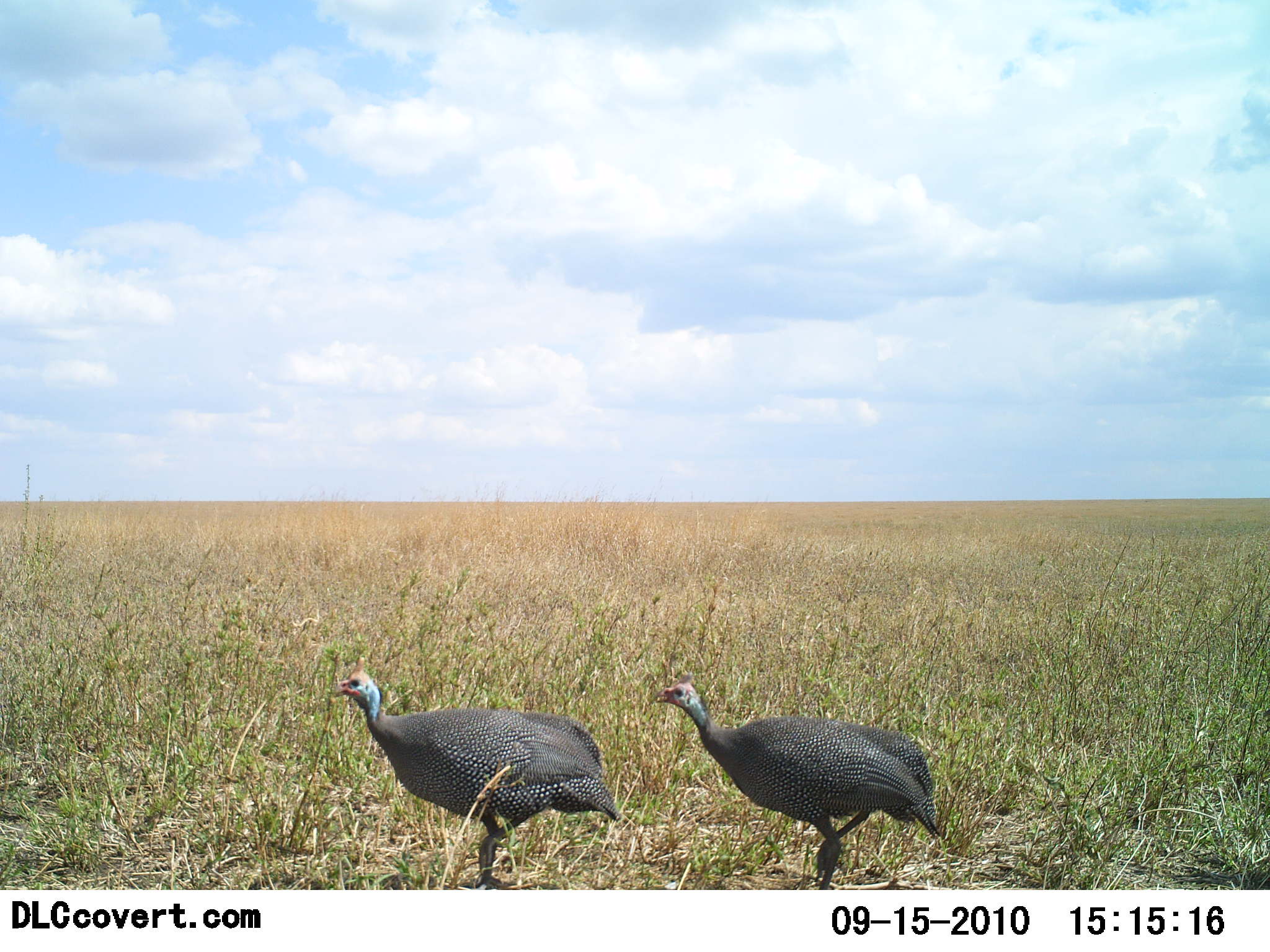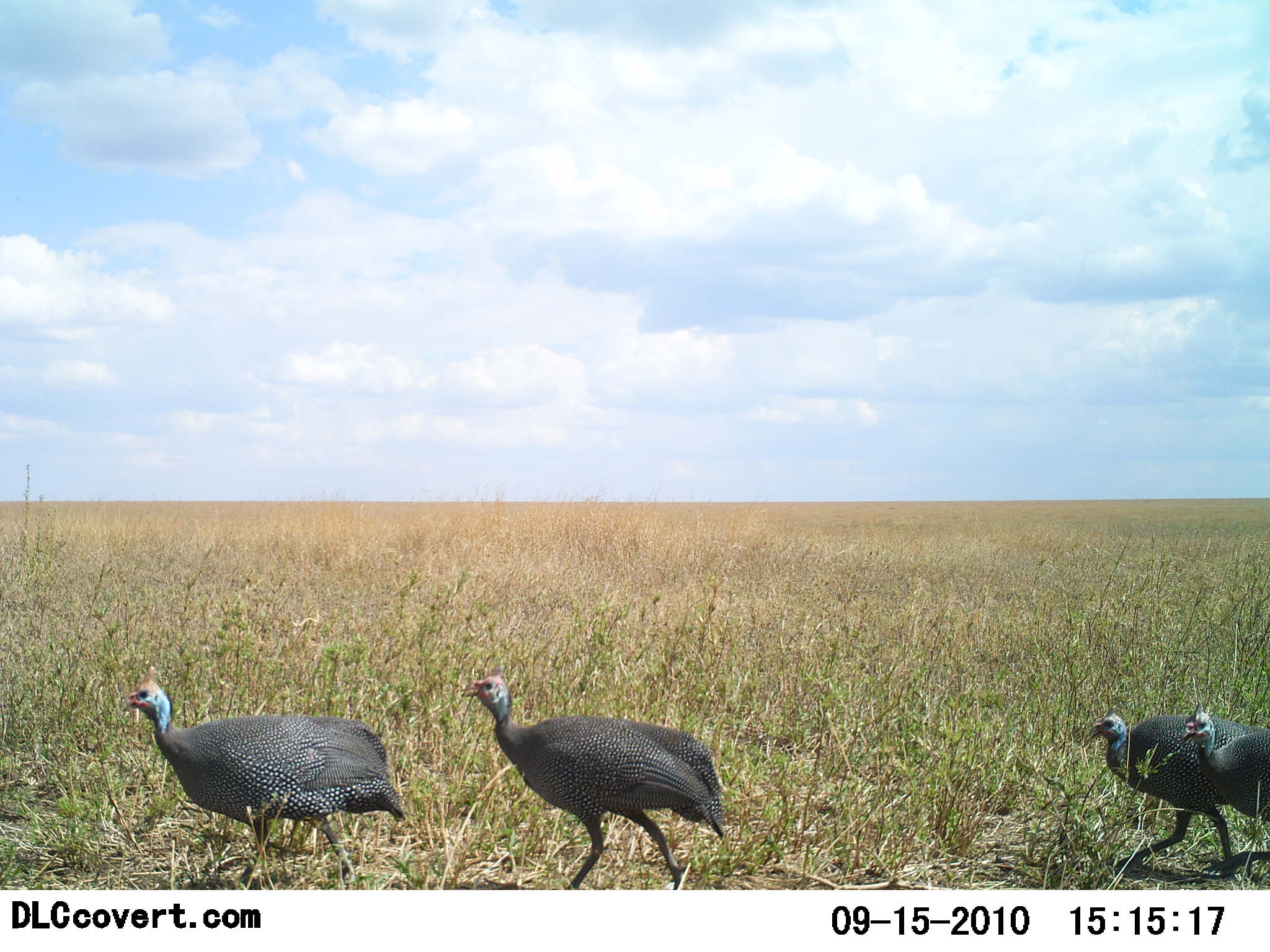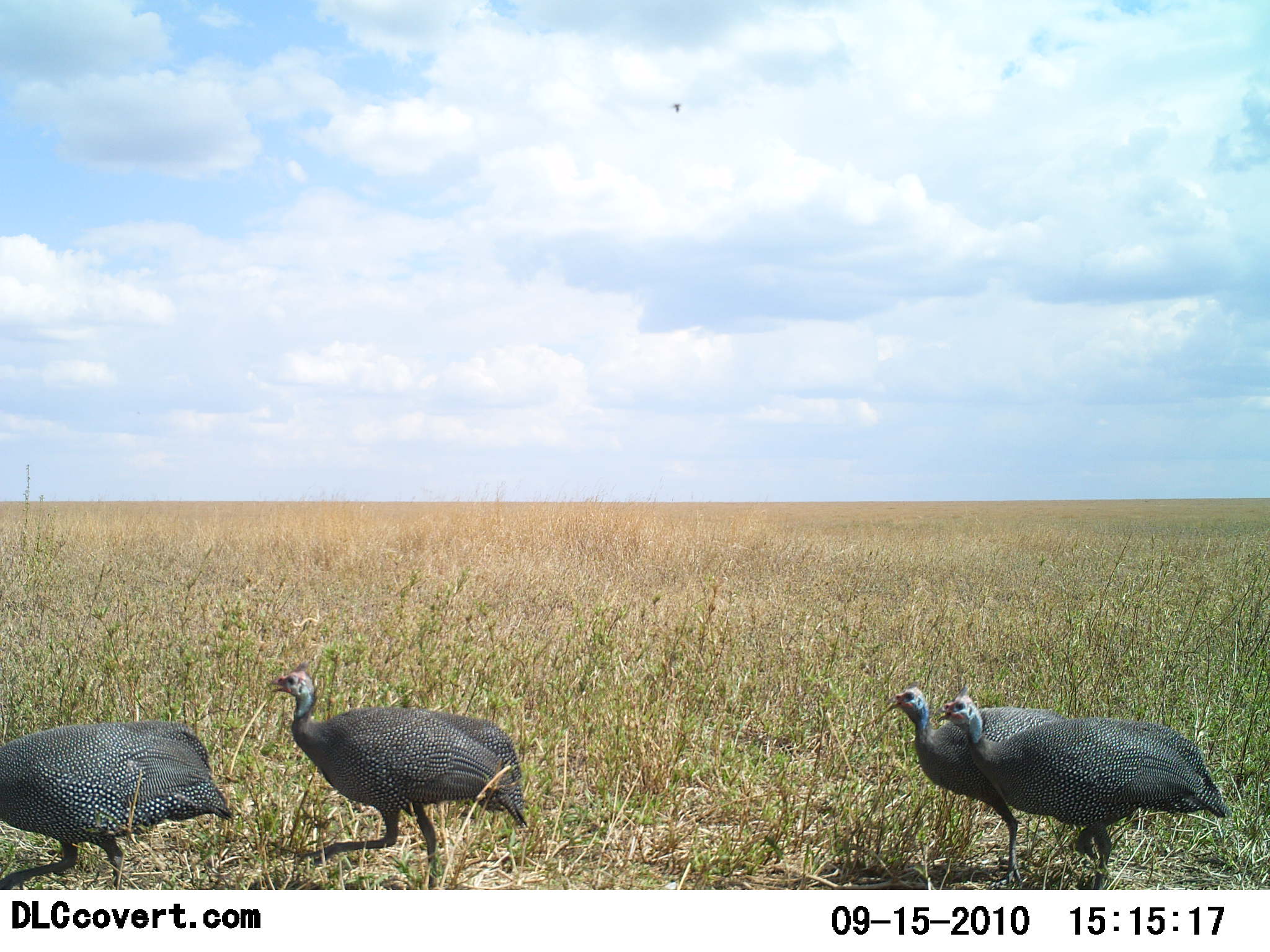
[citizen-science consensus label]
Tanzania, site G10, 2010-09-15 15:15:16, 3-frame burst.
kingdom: Animalia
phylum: Chordata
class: Aves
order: Galliformes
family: Numididae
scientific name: Numididae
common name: guinea fowl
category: guineafowl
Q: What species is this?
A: Guineafowl (guinea fowl) (Numididae).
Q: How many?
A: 4.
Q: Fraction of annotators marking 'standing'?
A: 7%.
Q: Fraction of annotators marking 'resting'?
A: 0%.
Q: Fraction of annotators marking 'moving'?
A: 93%.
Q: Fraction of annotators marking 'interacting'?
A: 0%.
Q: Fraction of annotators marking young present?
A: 0%.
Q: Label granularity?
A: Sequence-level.